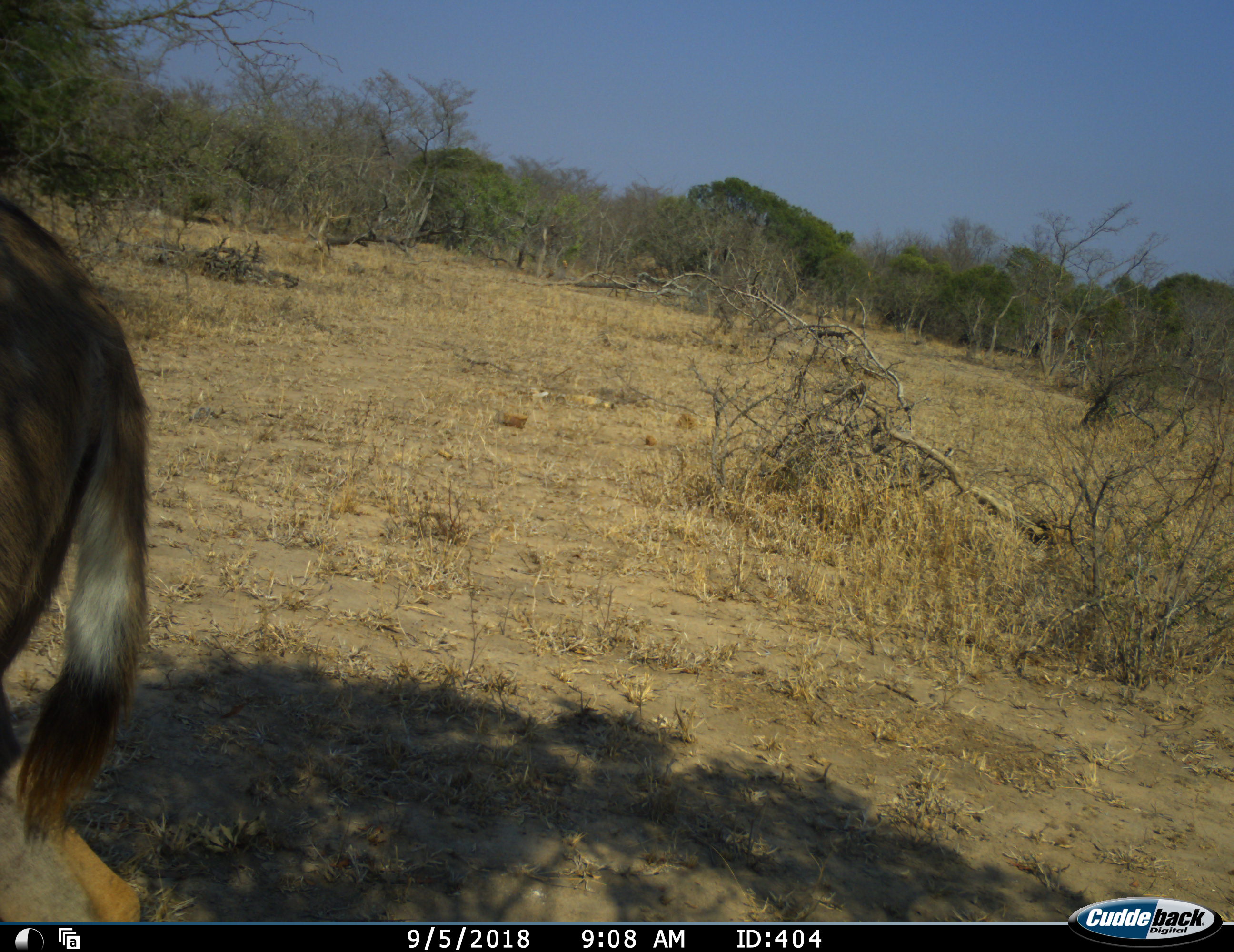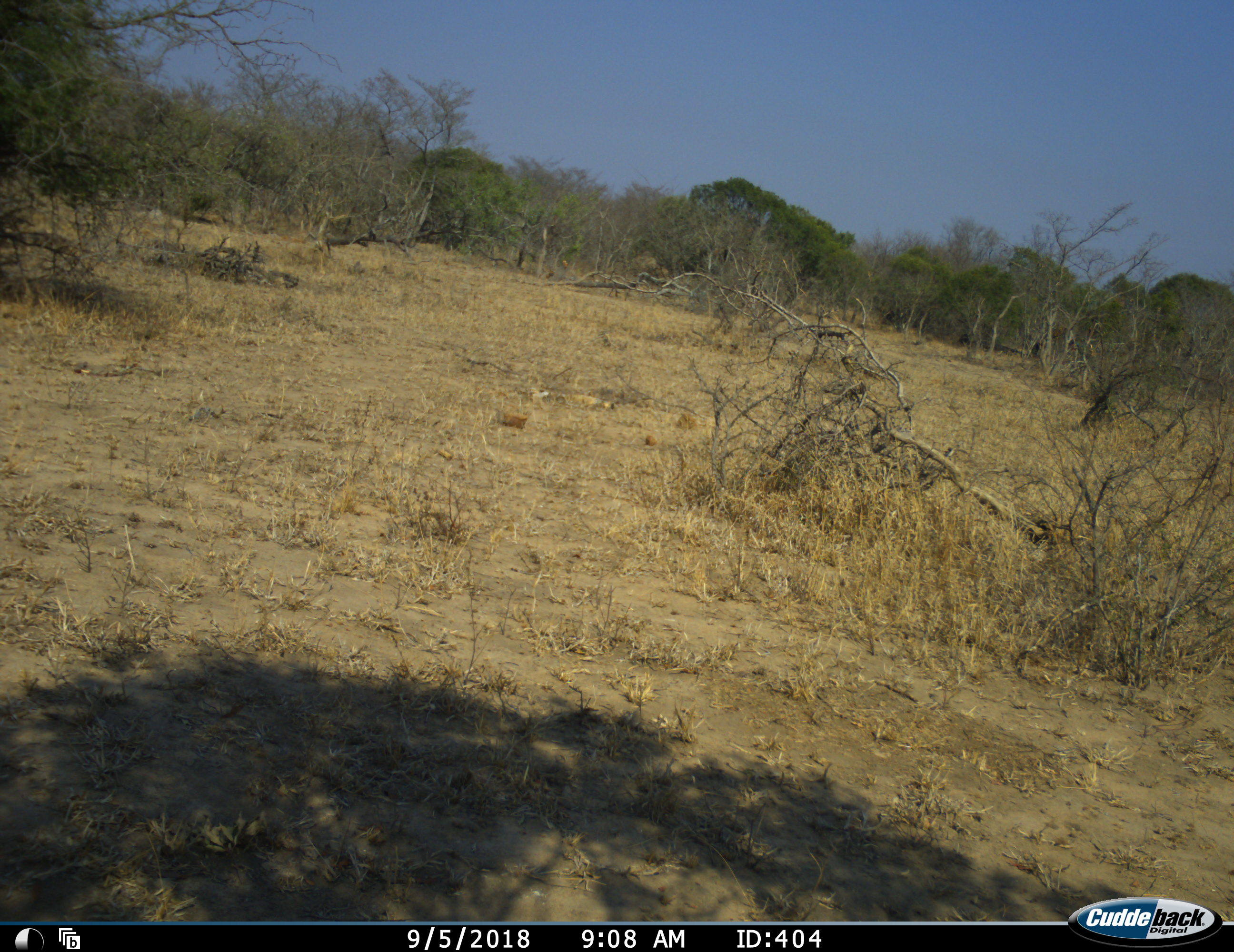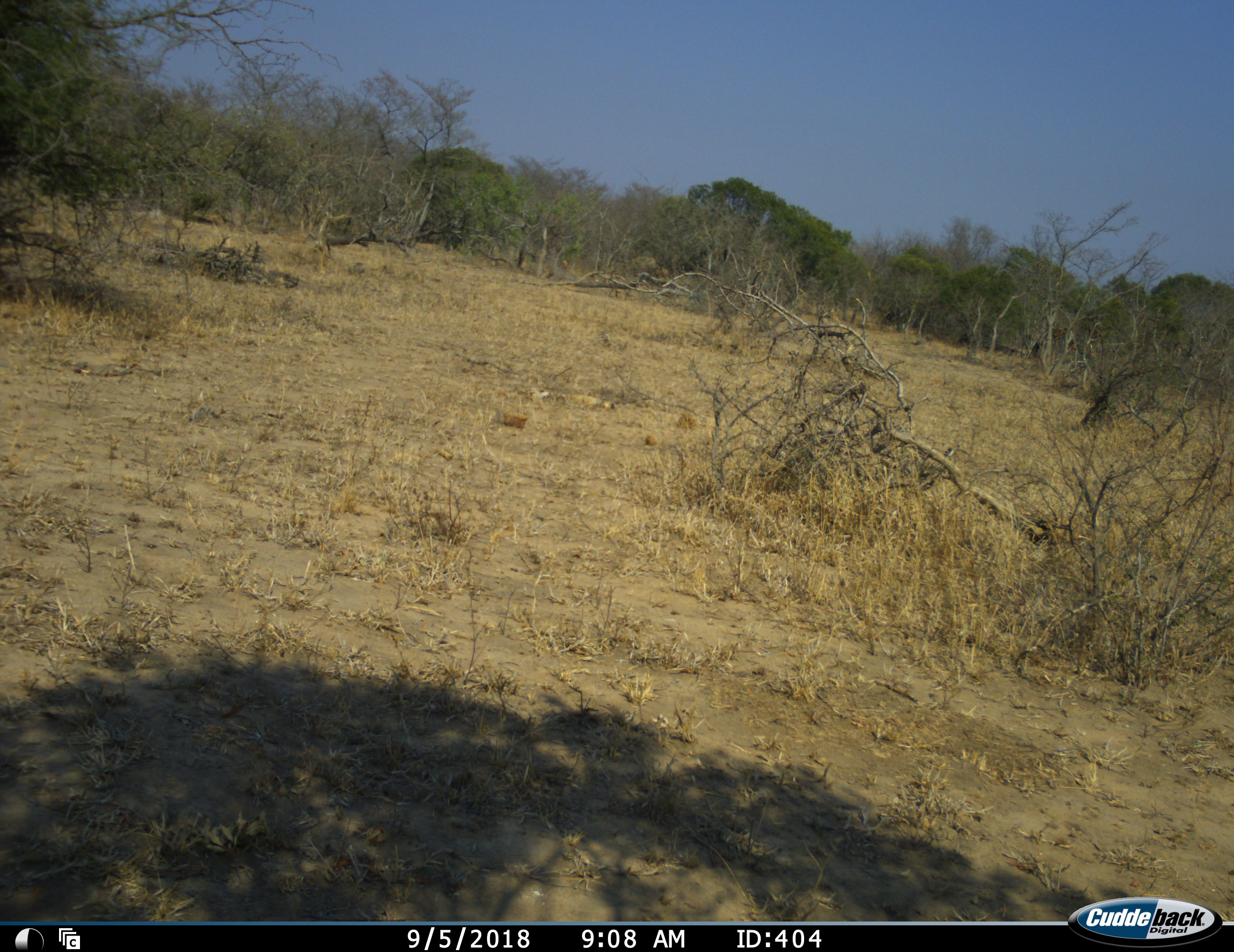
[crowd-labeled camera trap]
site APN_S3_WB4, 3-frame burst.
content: unidentified animal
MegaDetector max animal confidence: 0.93